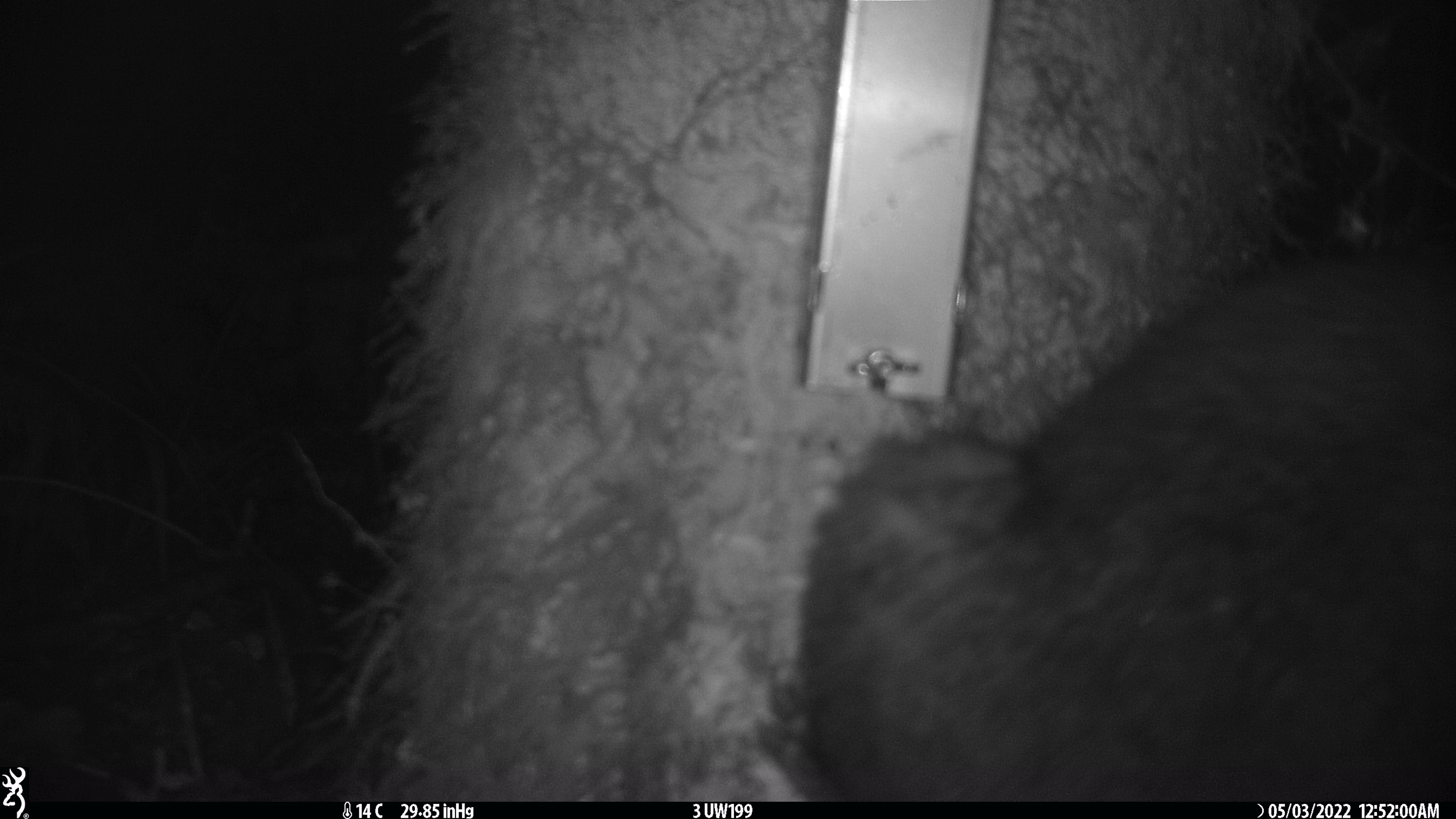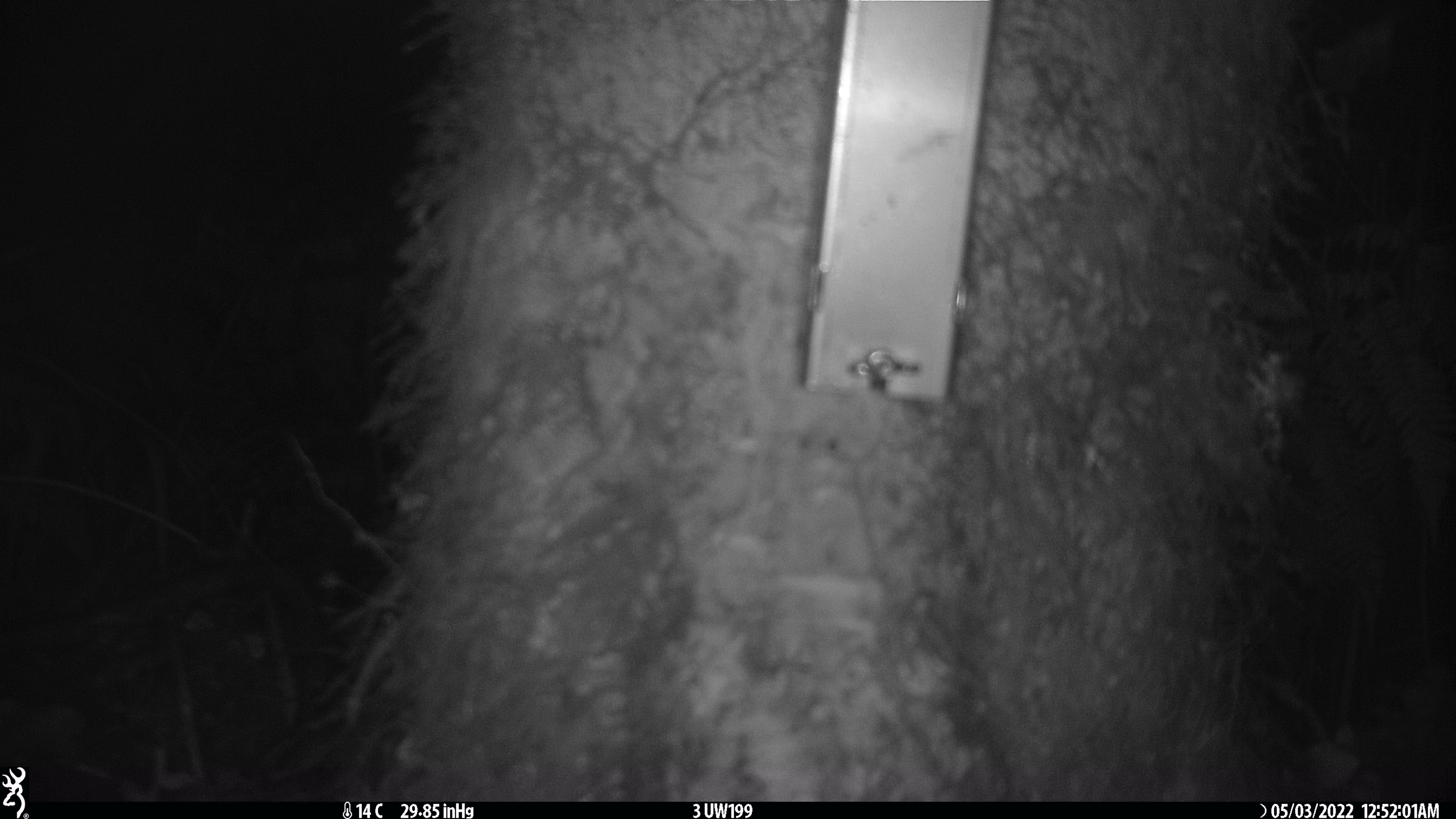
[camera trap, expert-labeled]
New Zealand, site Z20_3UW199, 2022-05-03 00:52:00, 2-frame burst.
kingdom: Animalia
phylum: Chordata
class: Mammalia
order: Diprotodontia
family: Phalangeridae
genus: Trichosurus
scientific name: Trichosurus vulpecula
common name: common brushtail possum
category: possum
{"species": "possum (common brushtail possum) (Trichosurus vulpecula)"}